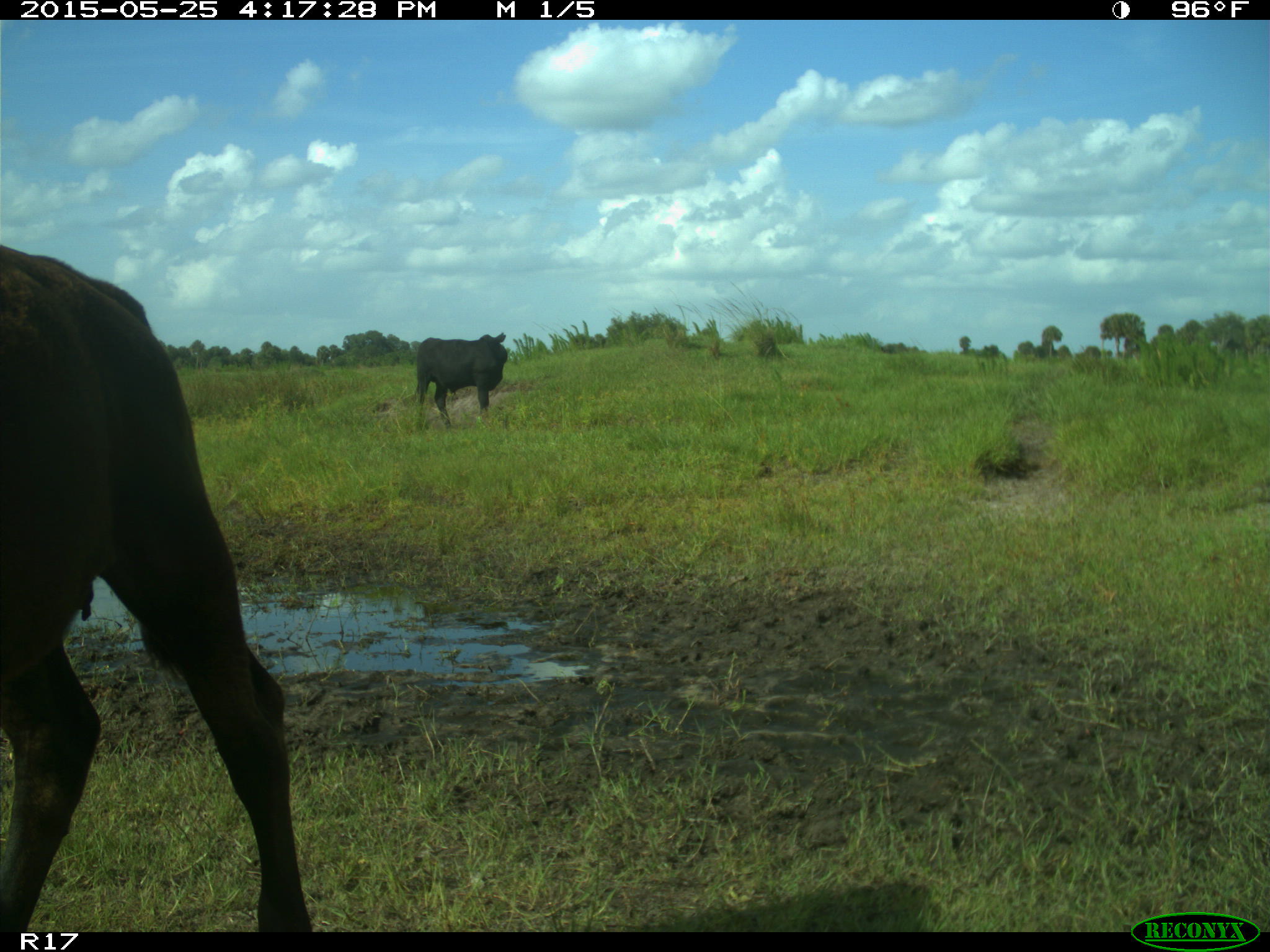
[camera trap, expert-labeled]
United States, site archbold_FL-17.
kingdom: Animalia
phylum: Chordata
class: Mammalia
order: Artiodactyla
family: Bovidae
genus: Bos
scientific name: Bos taurus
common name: domestic cow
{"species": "Bos taurus (domestic cow)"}